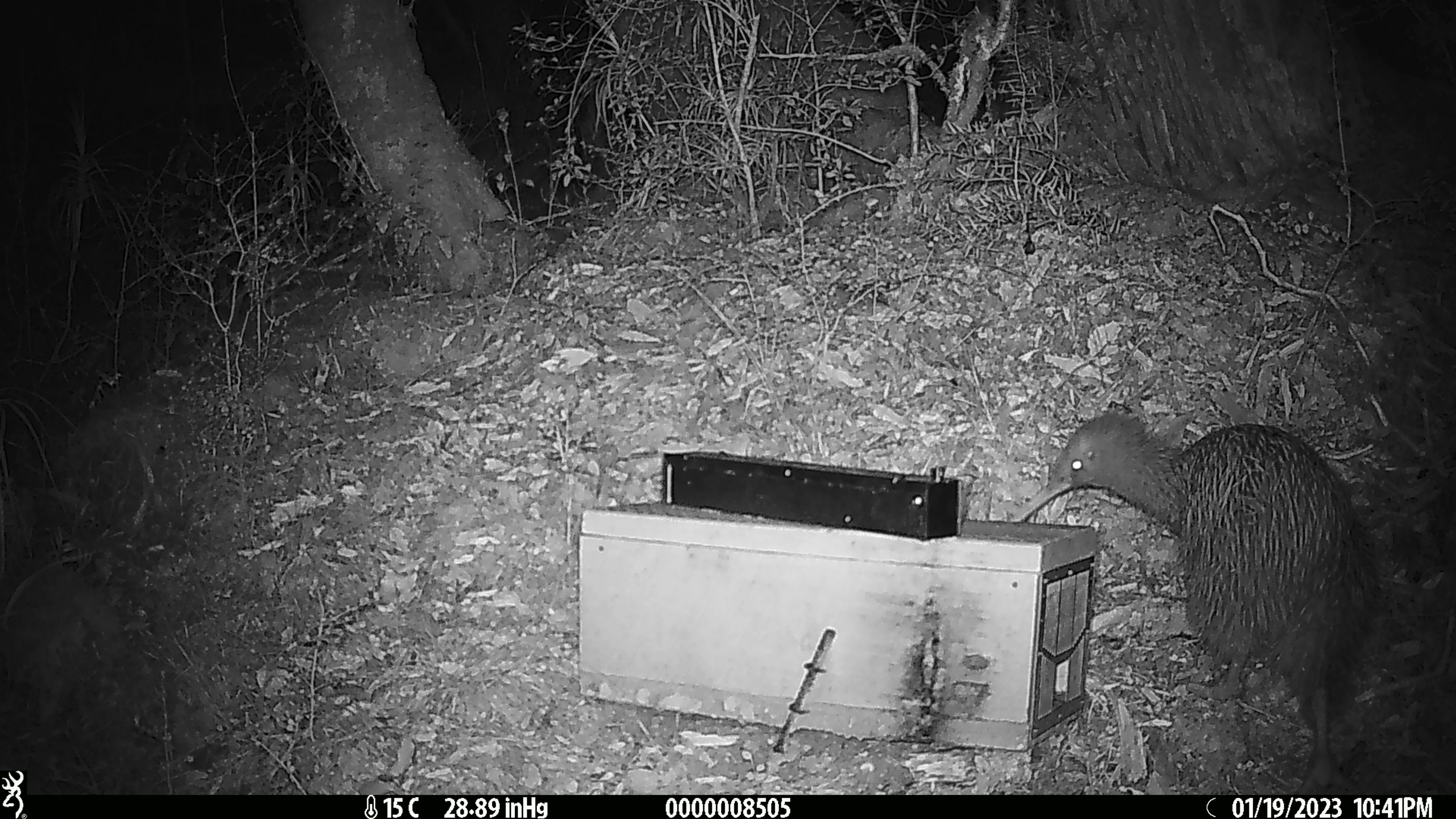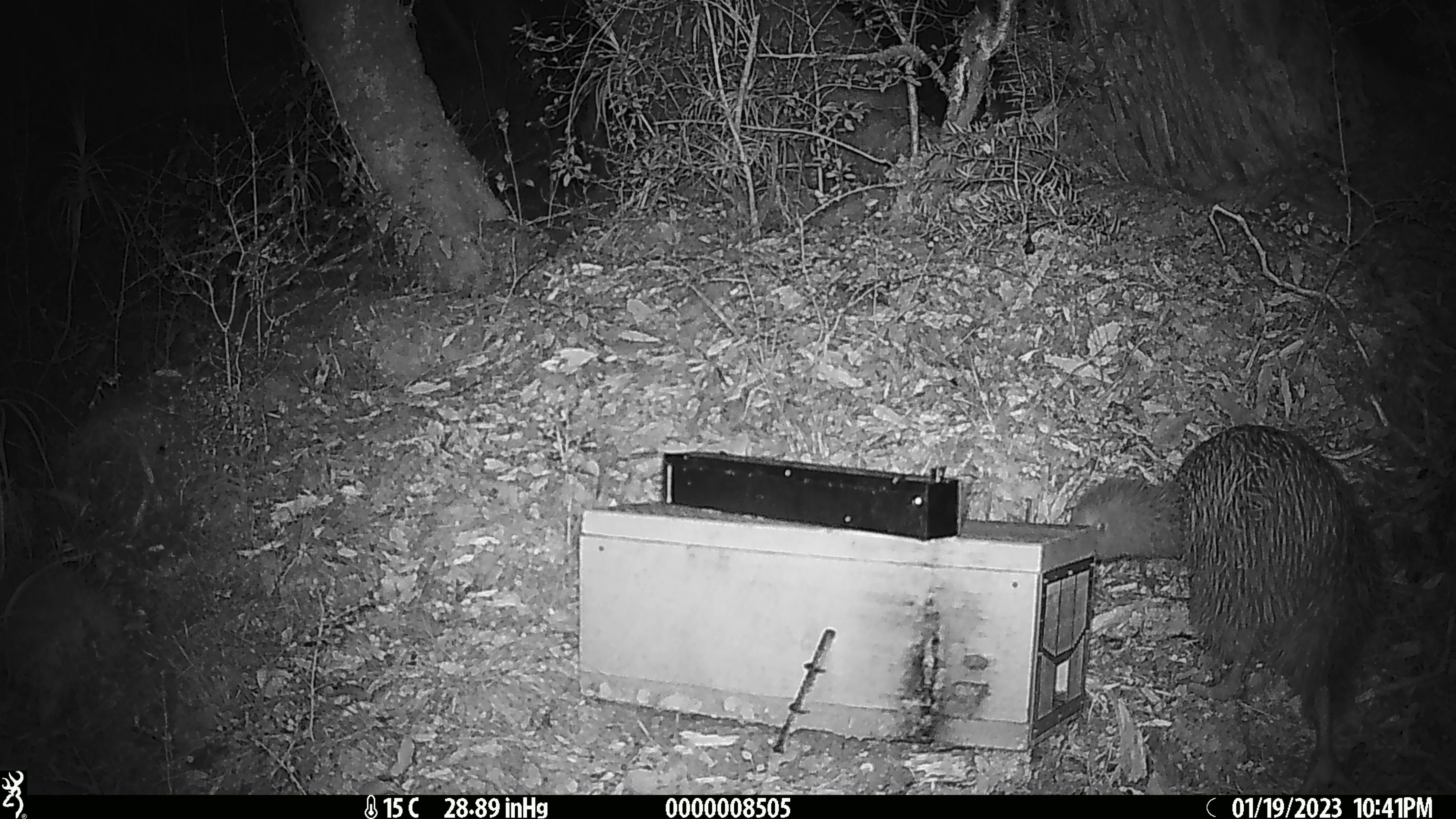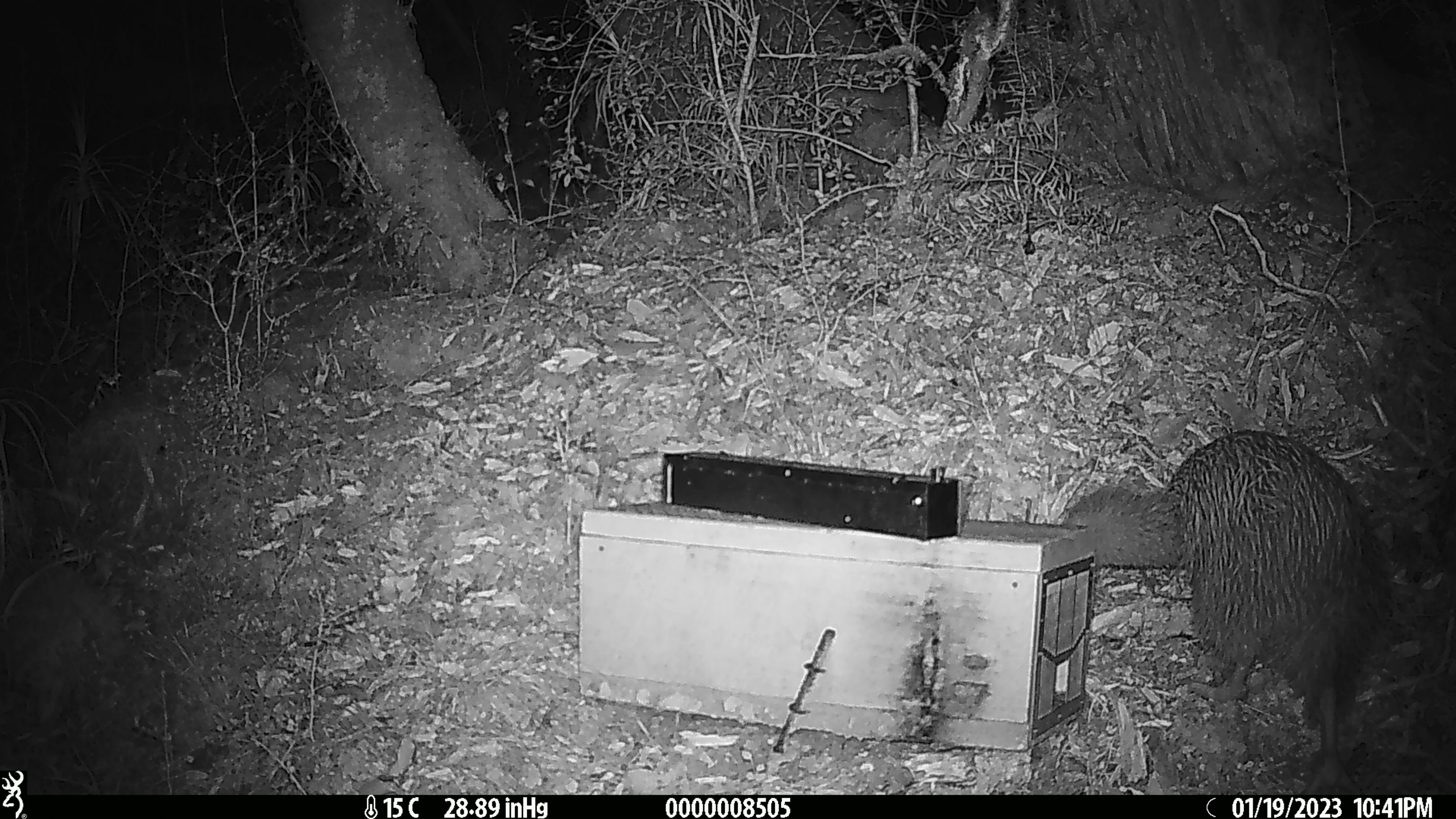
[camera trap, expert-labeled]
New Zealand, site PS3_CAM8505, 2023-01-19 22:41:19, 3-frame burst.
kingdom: Animalia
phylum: Chordata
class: Aves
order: Apterygiformes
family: Apterygidae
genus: Apteryx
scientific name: Apteryx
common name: kiwi